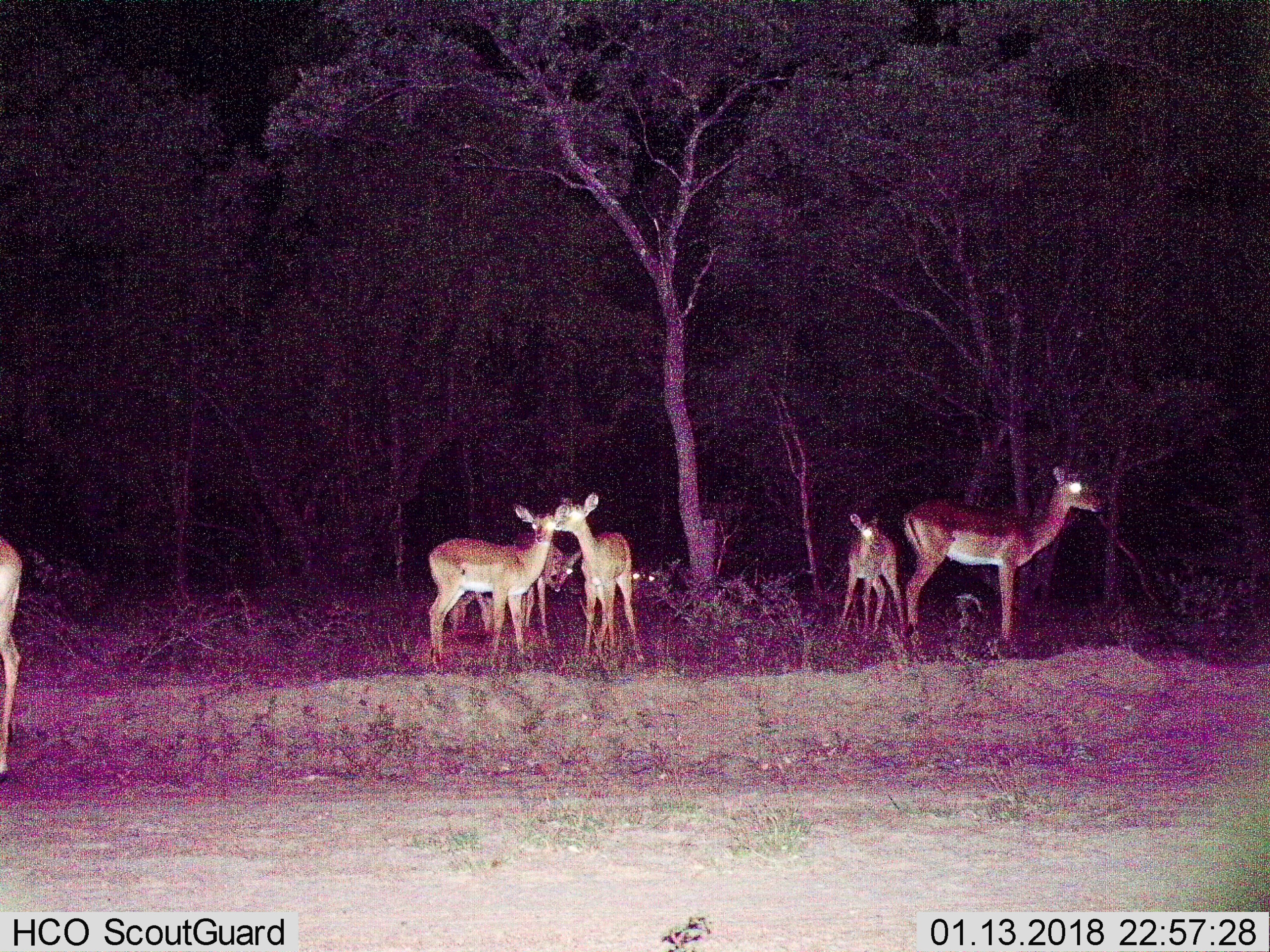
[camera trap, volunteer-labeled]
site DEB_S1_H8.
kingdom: Animalia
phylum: Chordata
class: Mammalia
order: Artiodactyla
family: Bovidae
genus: Aepyceros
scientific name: Aepyceros melampus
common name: impala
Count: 7.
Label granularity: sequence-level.